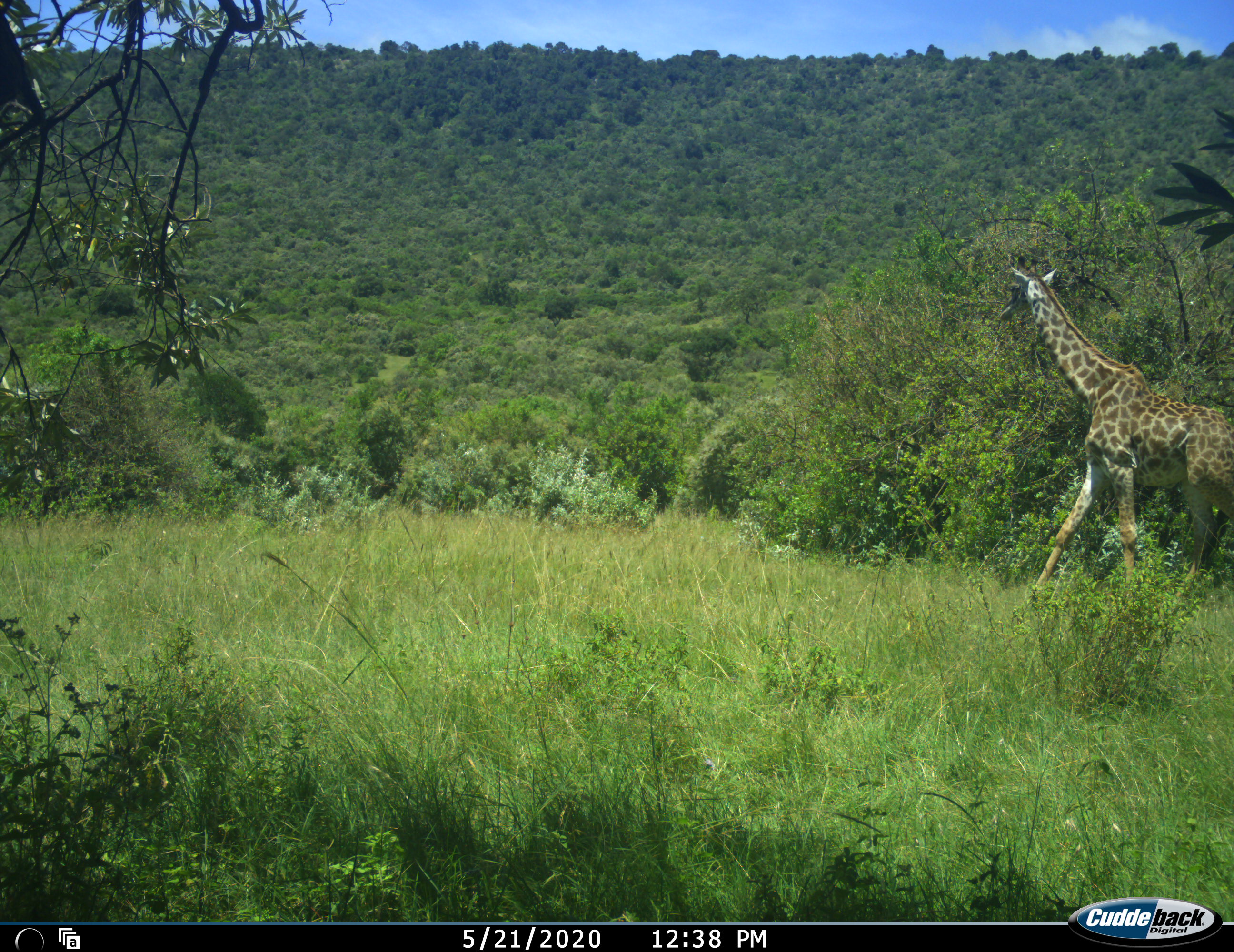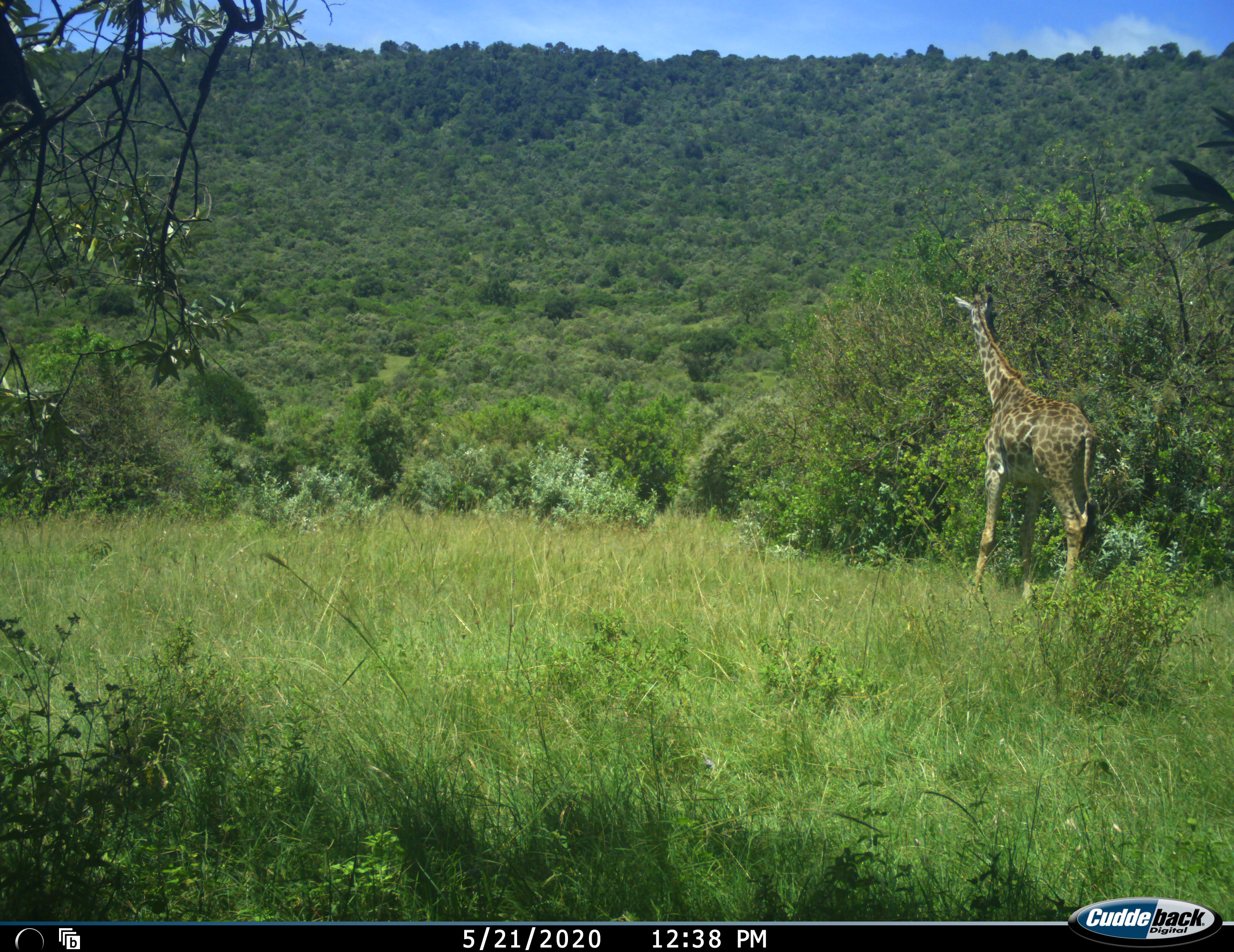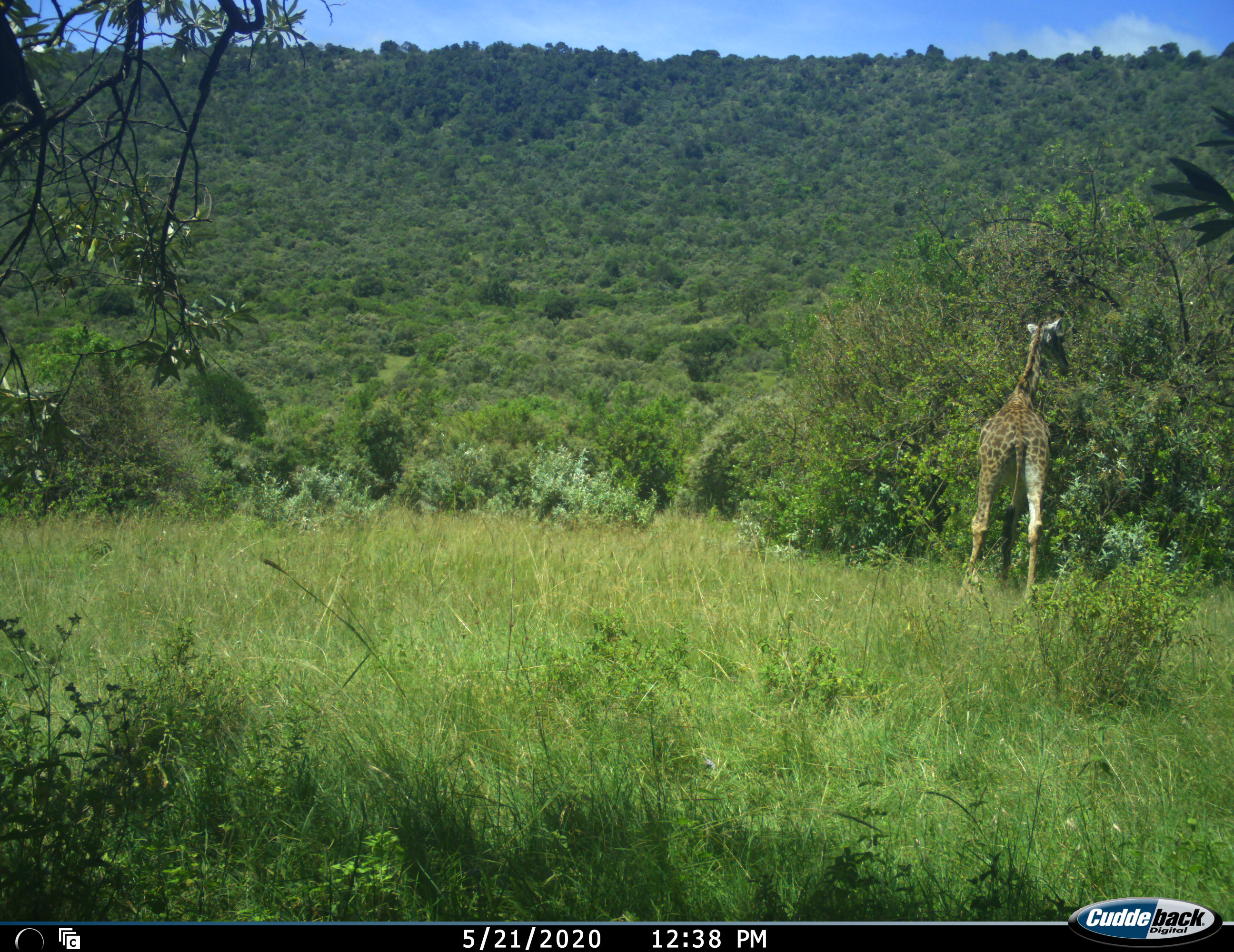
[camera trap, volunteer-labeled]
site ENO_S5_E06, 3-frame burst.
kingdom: Animalia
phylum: Chordata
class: Mammalia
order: Artiodactyla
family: Giraffidae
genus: Giraffa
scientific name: Giraffa camelopardalis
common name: giraffe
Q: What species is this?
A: Giraffe (Giraffa camelopardalis).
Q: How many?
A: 1.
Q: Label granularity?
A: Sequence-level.